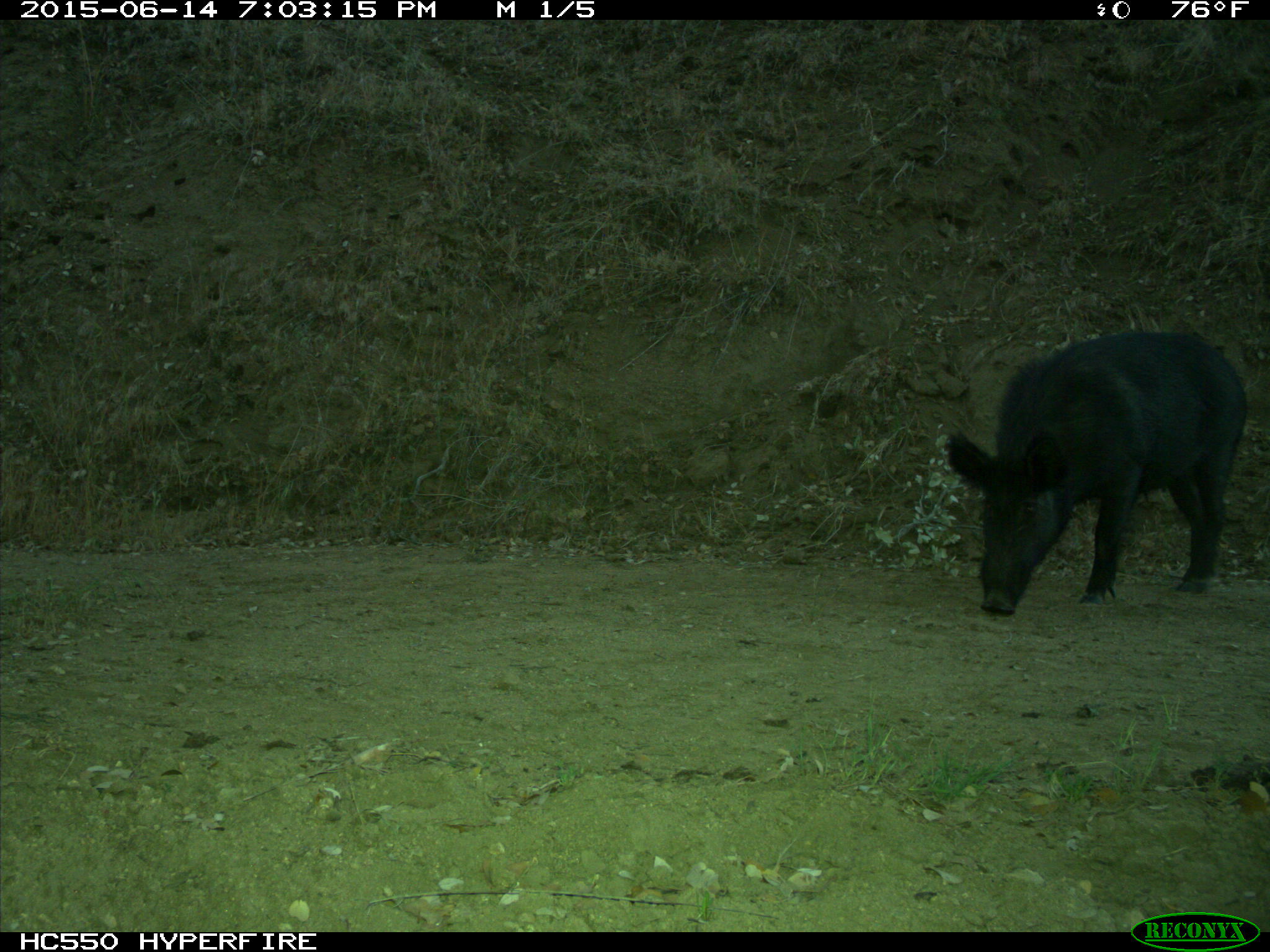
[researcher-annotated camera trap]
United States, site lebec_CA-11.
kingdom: Animalia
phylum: Chordata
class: Mammalia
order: Artiodactyla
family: Suidae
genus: Sus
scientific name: Sus scrofa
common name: wild boar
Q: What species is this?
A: Sus scrofa (wild boar).